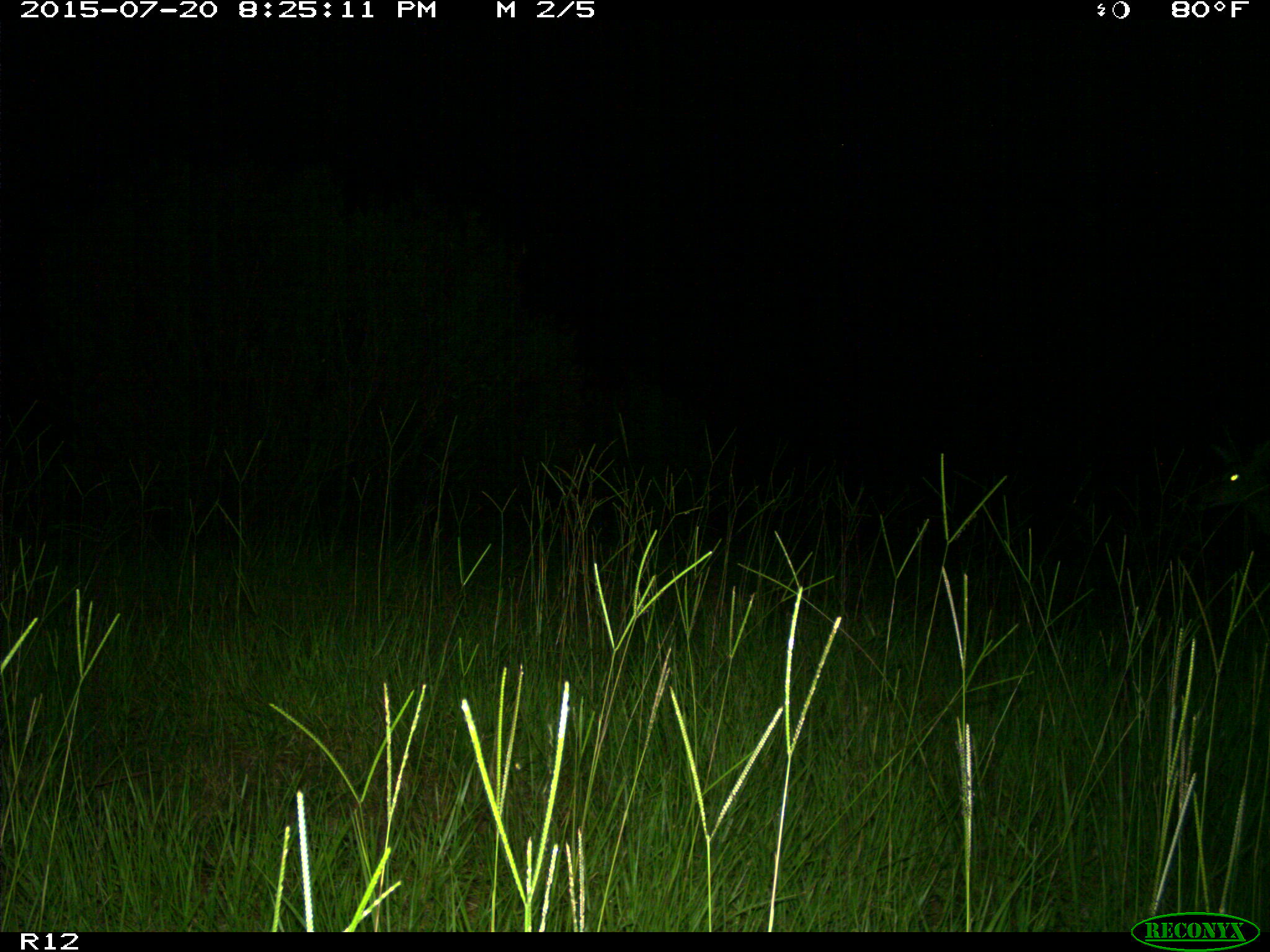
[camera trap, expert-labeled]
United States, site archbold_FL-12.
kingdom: Animalia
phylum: Chordata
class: Mammalia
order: Artiodactyla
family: Cervidae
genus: Odocoileus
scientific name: Odocoileus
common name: deer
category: unidentified deer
Unidentified deer (deer) (Odocoileus).